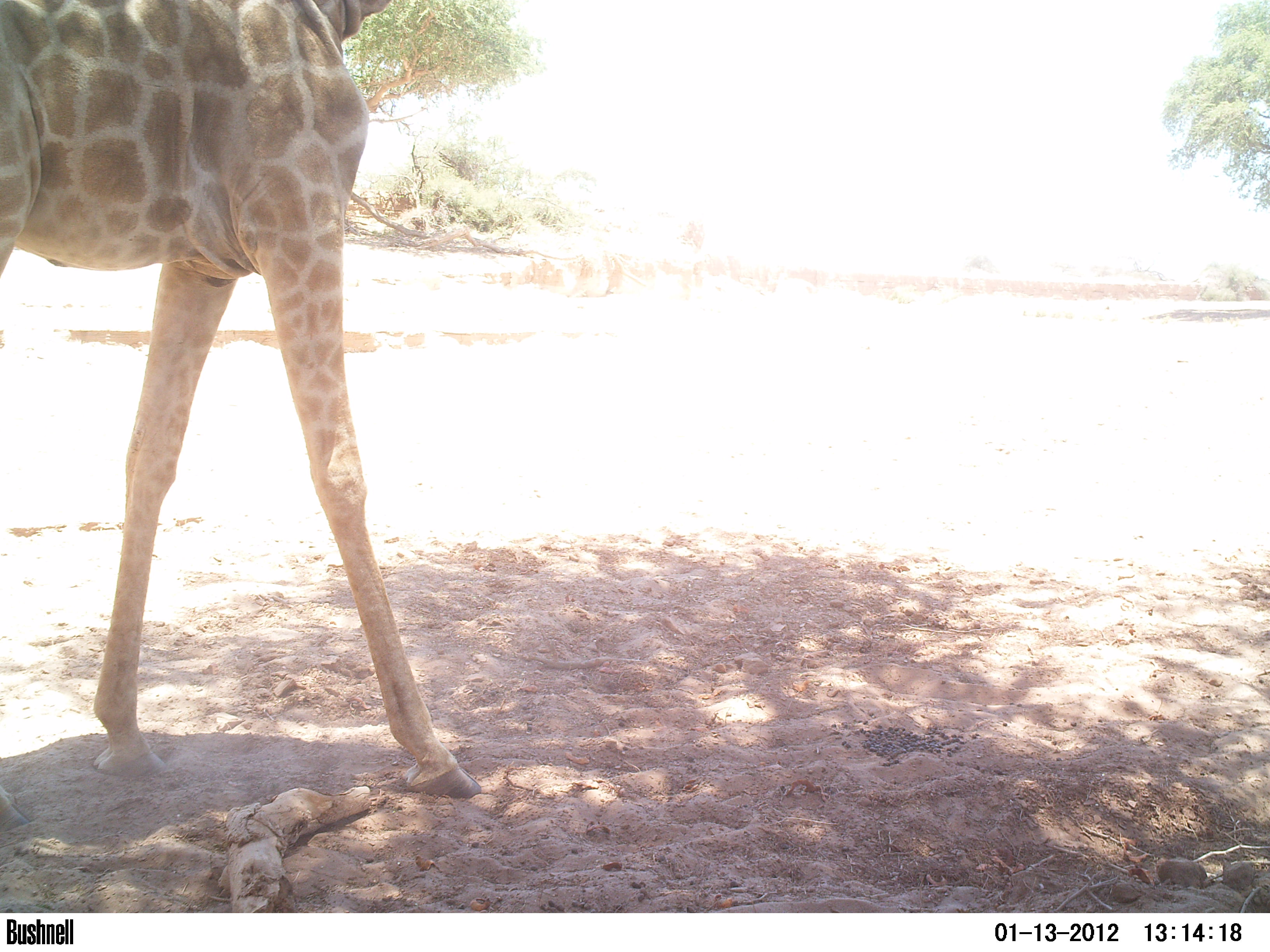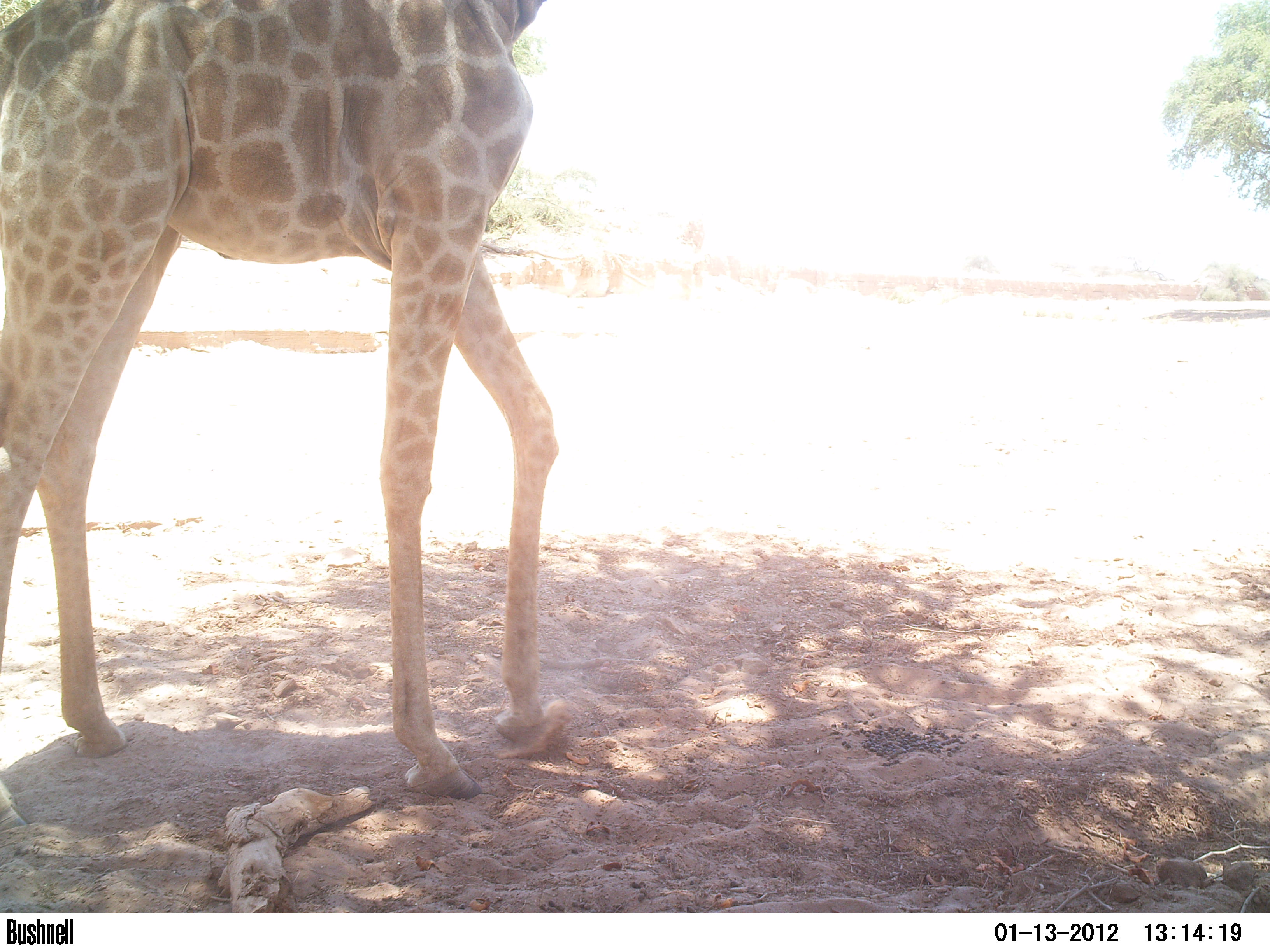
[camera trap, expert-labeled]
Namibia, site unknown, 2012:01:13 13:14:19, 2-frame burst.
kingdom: Animalia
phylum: Chordata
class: Mammalia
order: Artiodactyla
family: Giraffidae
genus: Giraffa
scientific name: Giraffa camelopardalis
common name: giraffe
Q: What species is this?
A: Giraffa camelopardalis (giraffe).